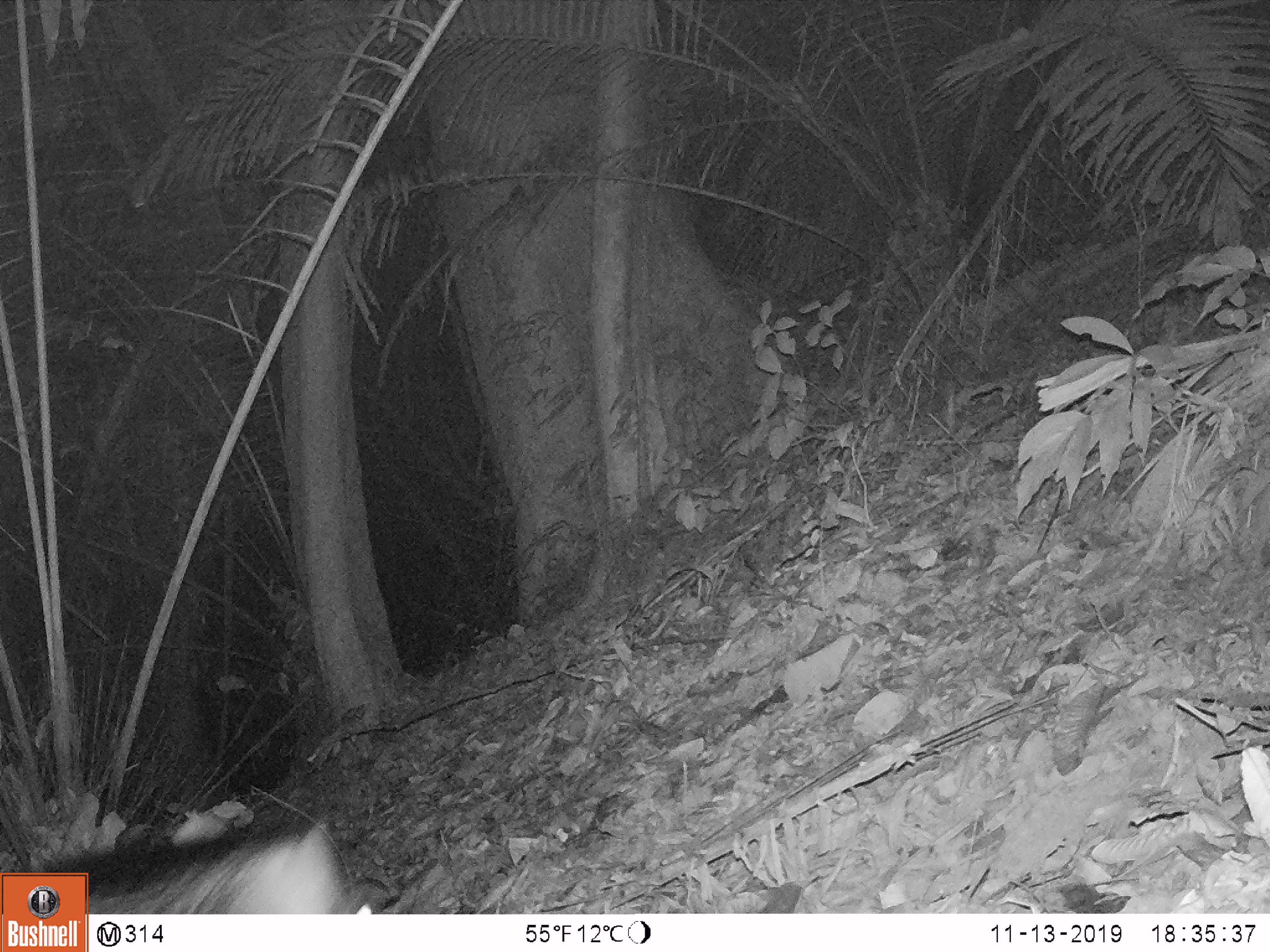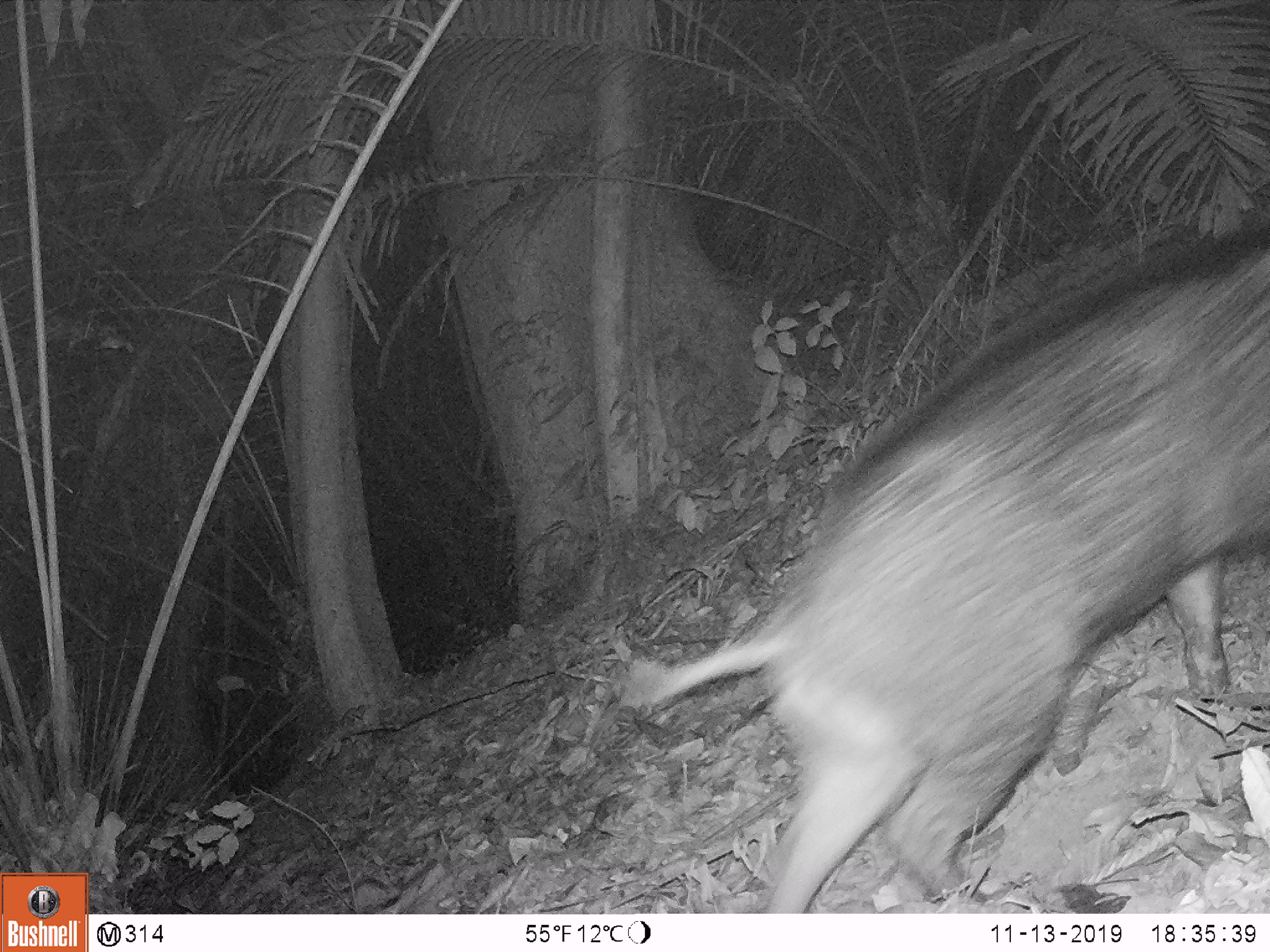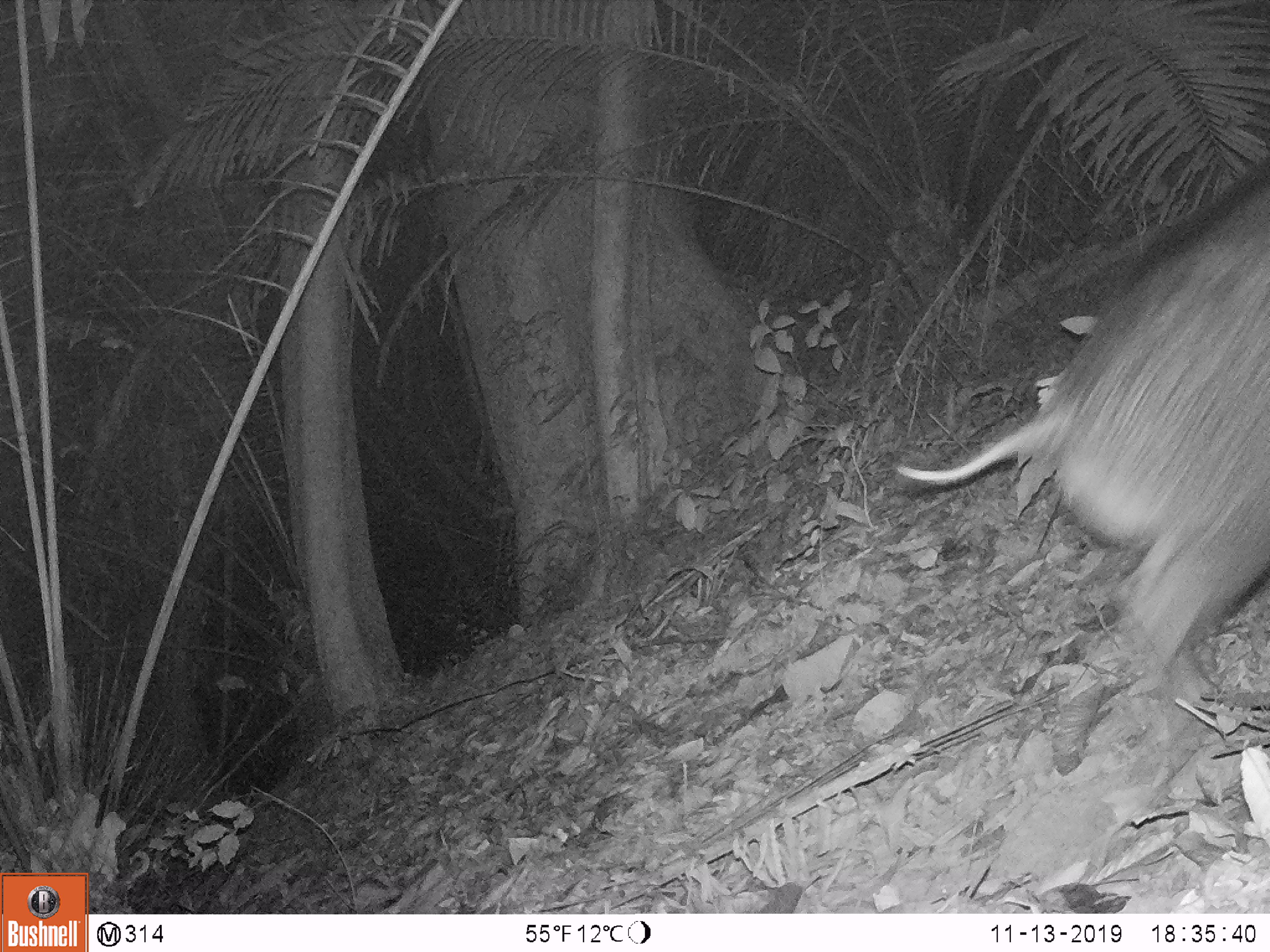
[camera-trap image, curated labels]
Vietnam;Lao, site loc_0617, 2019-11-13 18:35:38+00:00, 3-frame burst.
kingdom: Animalia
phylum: Chordata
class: Mammalia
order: Artiodactyla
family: Suidae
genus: Sus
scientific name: Sus scrofa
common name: eurasian wild pig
Eurasian wild pig (Sus scrofa). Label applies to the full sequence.